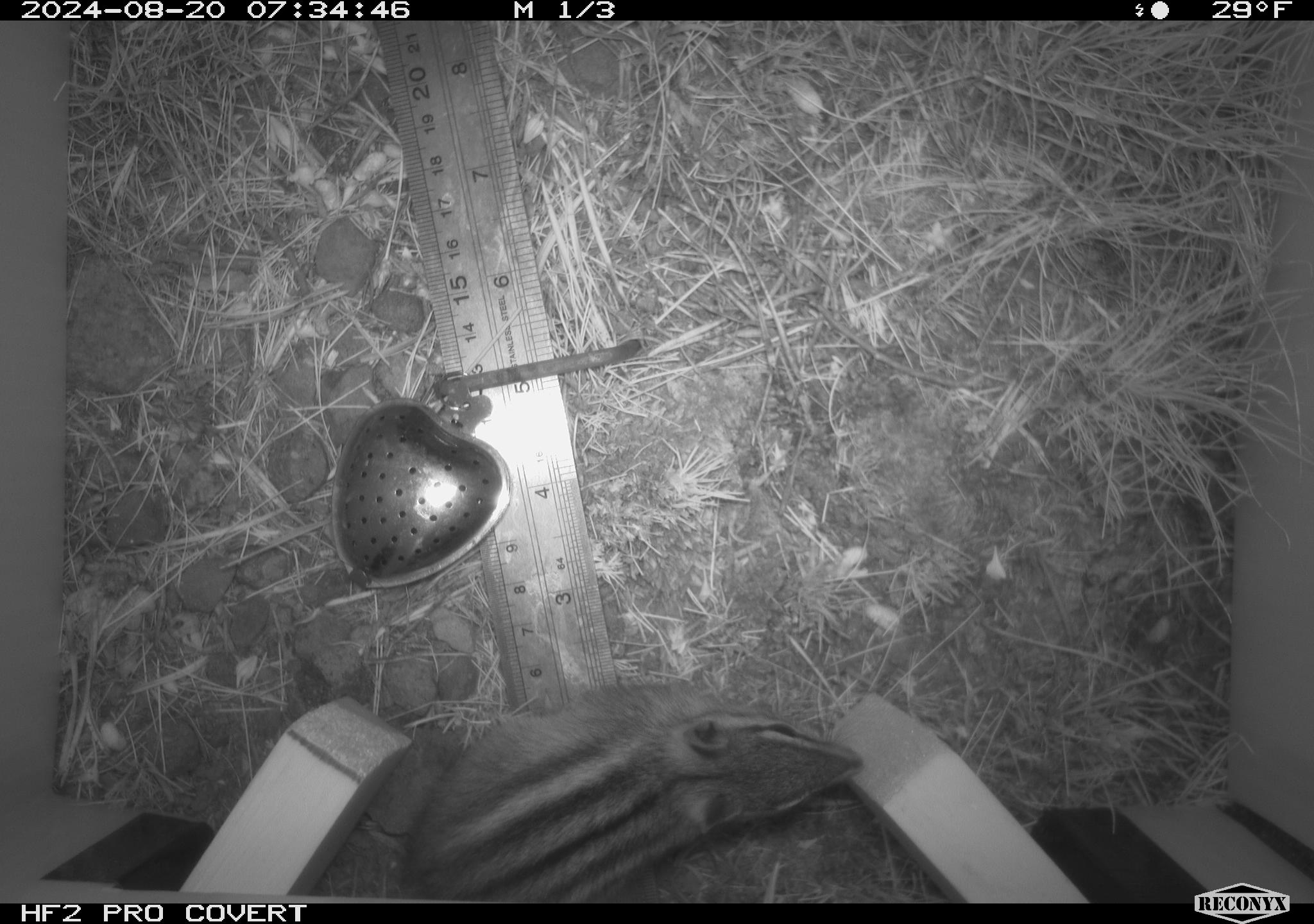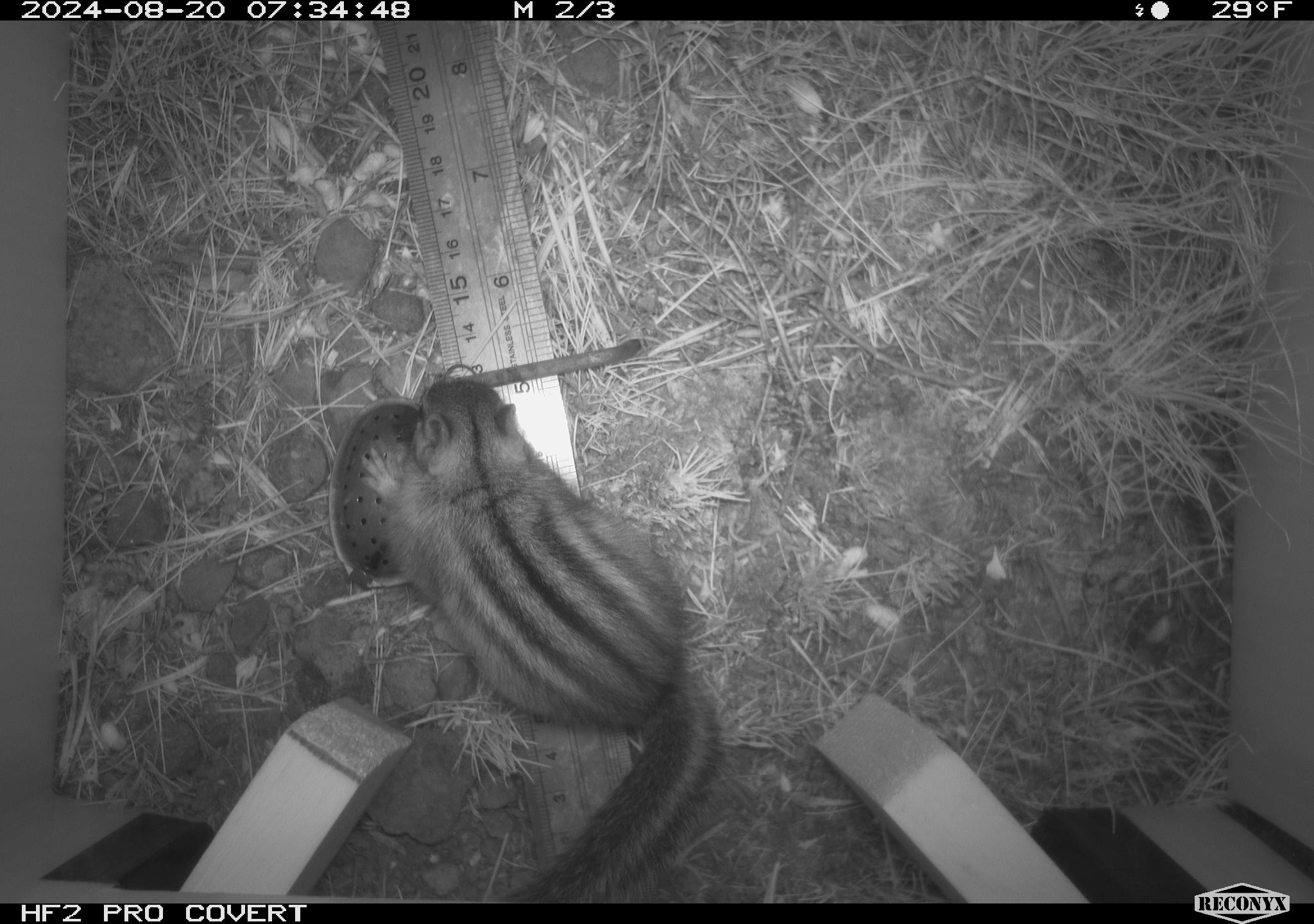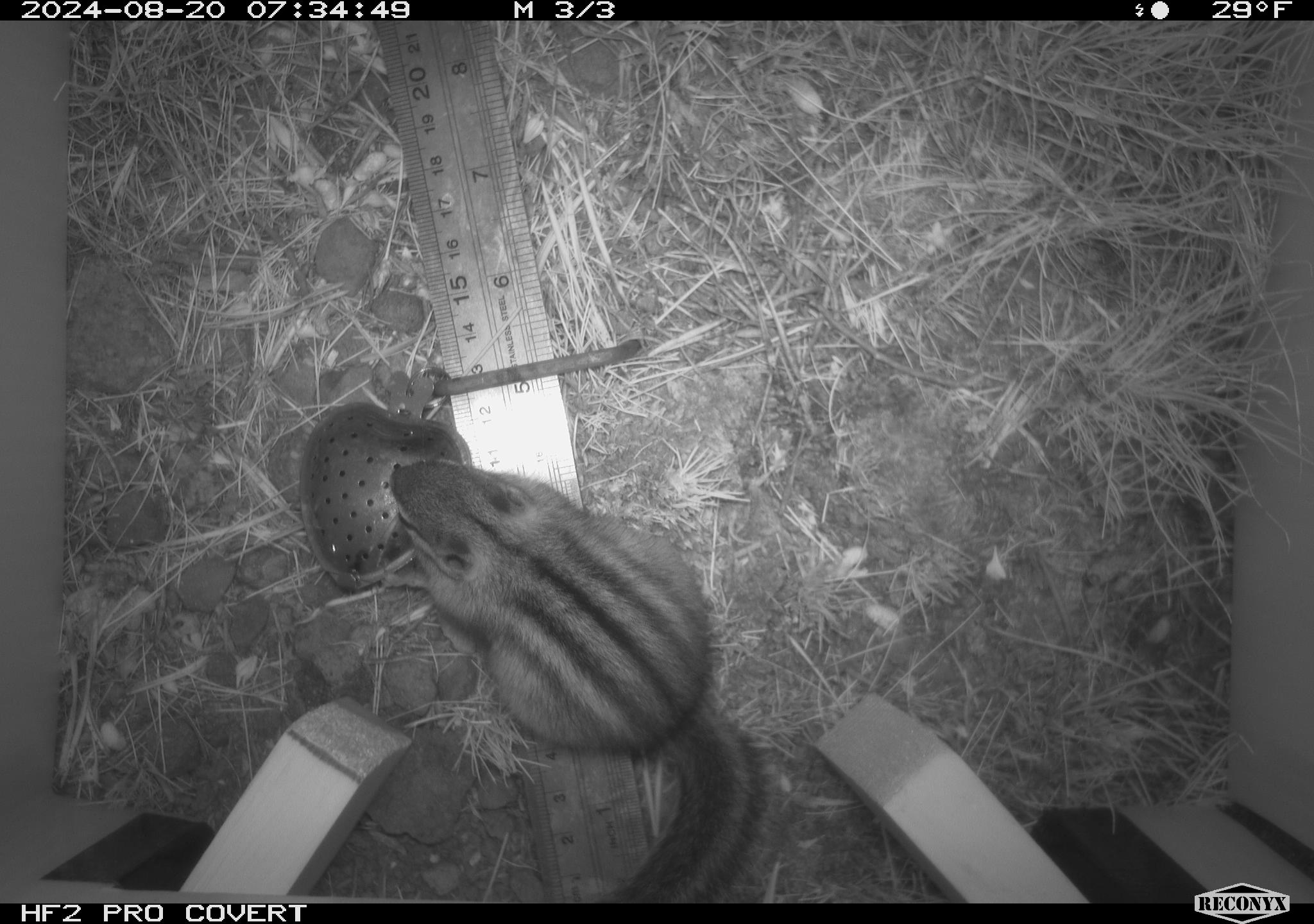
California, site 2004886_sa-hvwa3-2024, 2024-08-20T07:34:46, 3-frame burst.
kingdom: Animalia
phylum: Chordata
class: Mammalia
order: Rodentia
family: Sciuridae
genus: Neotamias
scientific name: Neotamias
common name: western chipmunks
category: neotamias species